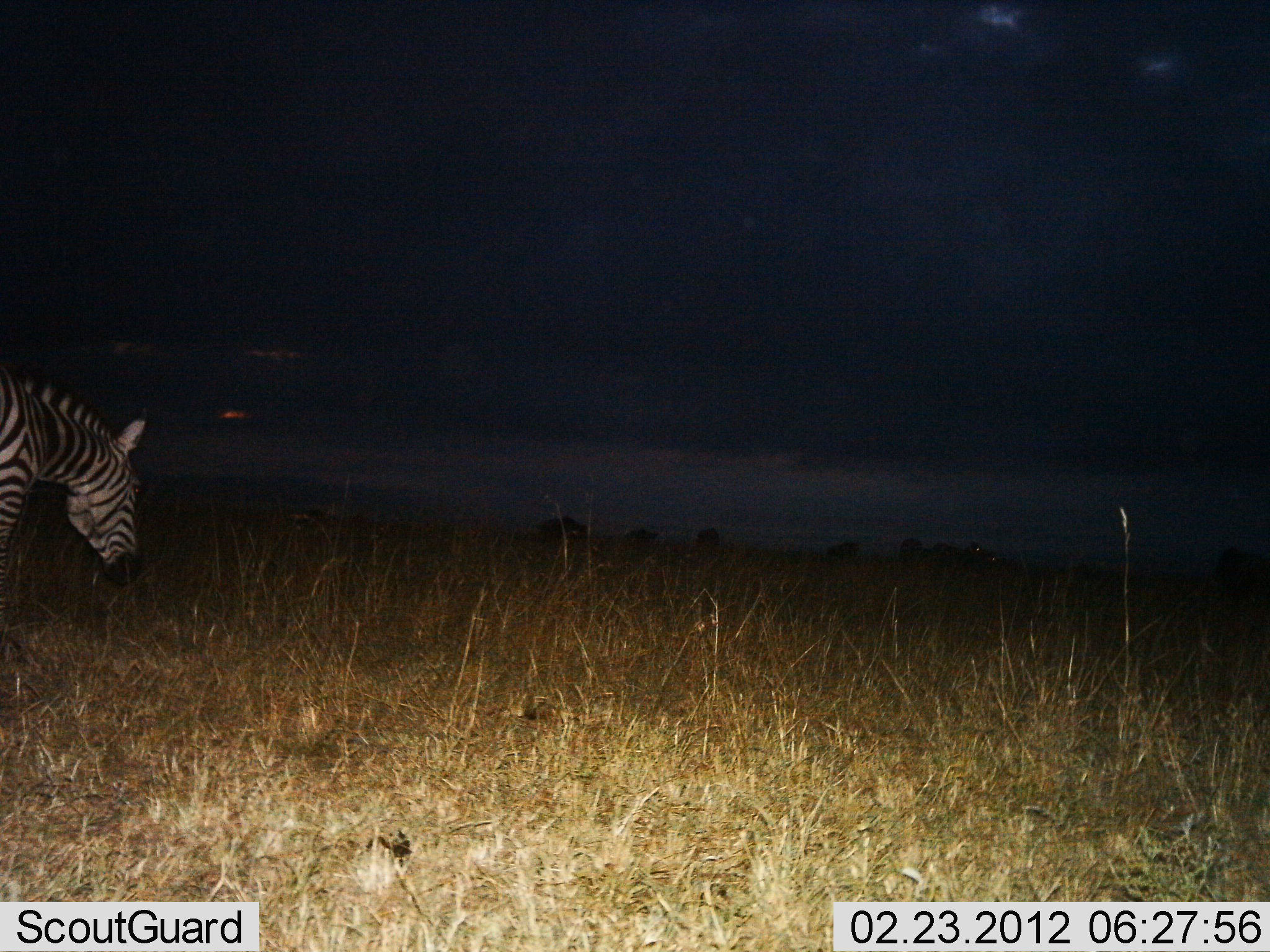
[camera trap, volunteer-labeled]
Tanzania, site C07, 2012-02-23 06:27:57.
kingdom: Animalia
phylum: Chordata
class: Mammalia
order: Perissodactyla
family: Equidae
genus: Equus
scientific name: Equus quagga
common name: plains zebra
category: zebra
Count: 1.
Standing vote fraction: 60%.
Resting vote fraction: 0%.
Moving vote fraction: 20%.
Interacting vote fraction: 0%.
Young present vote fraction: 0%.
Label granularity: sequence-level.